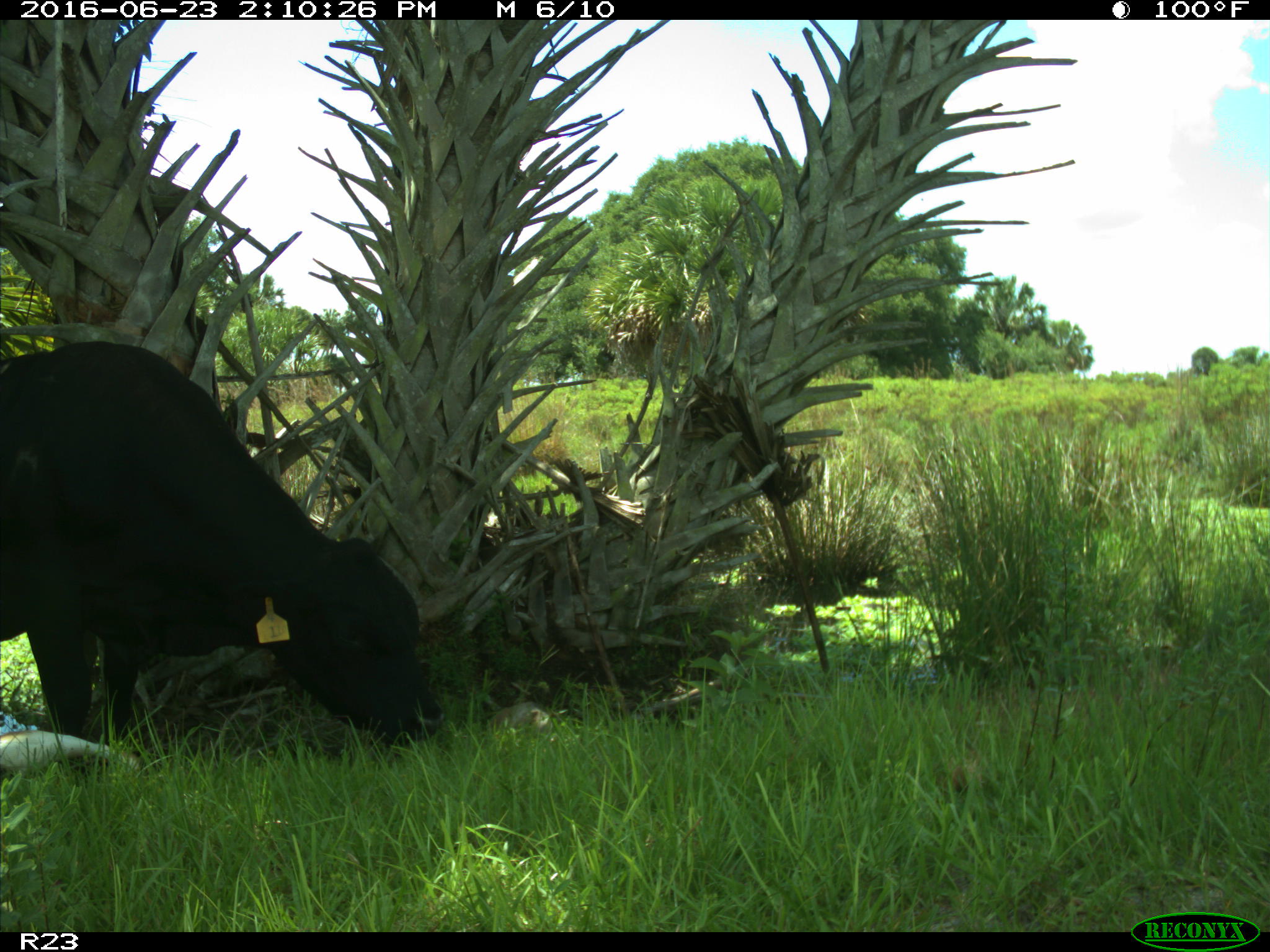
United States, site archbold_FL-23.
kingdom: Animalia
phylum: Chordata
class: Mammalia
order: Artiodactyla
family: Bovidae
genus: Bos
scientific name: Bos taurus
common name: domestic cow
Bos taurus (domestic cow).